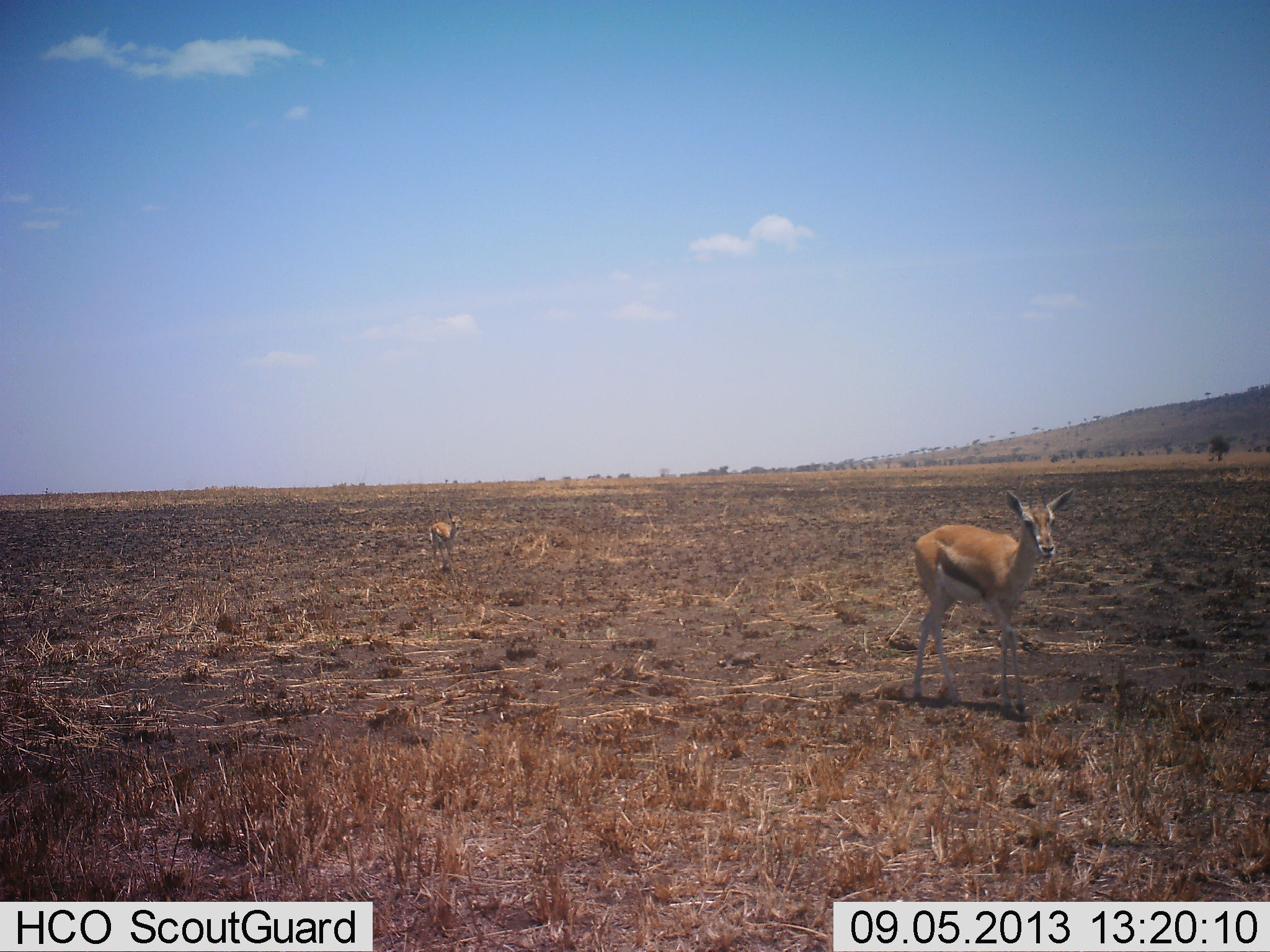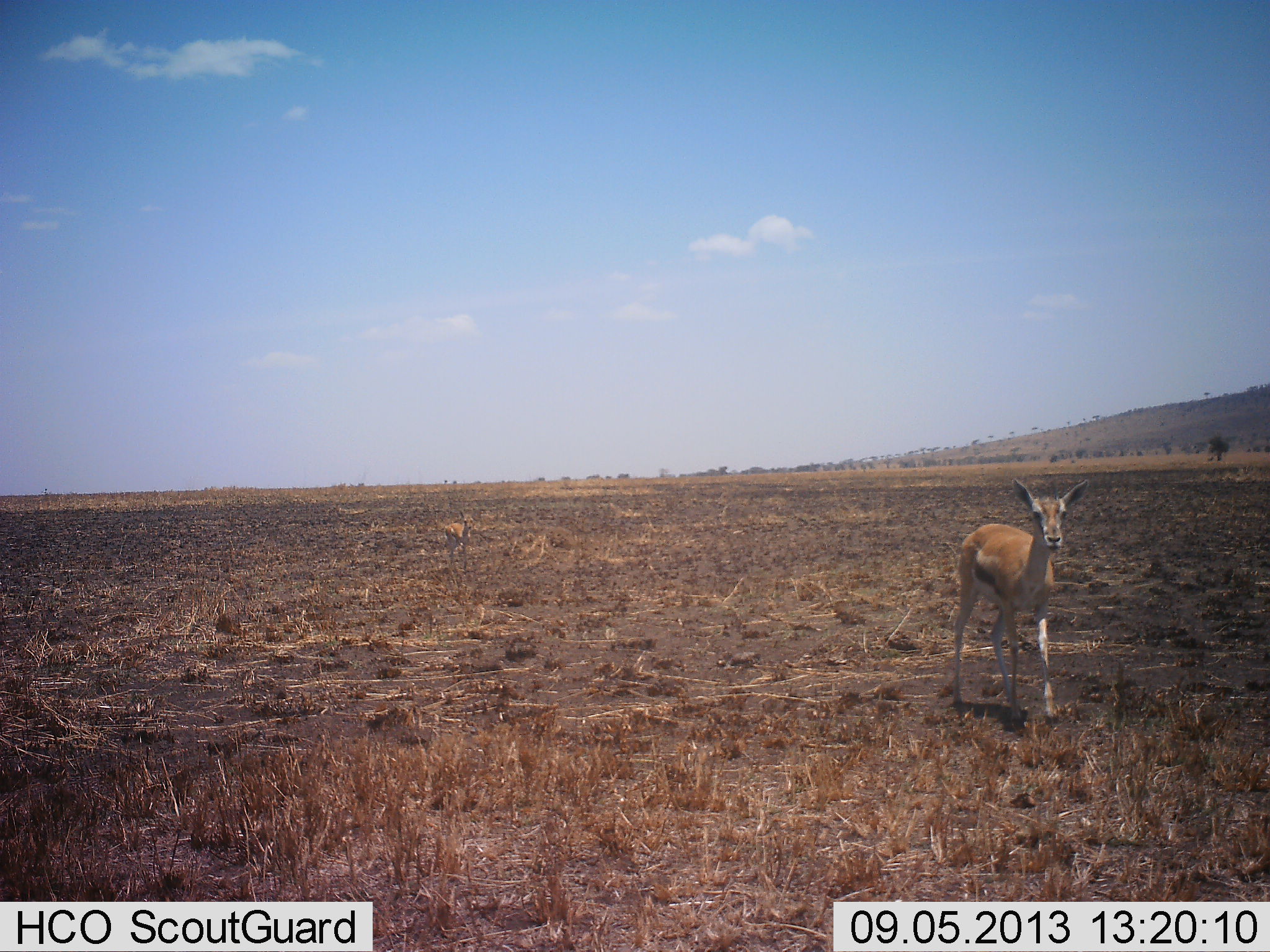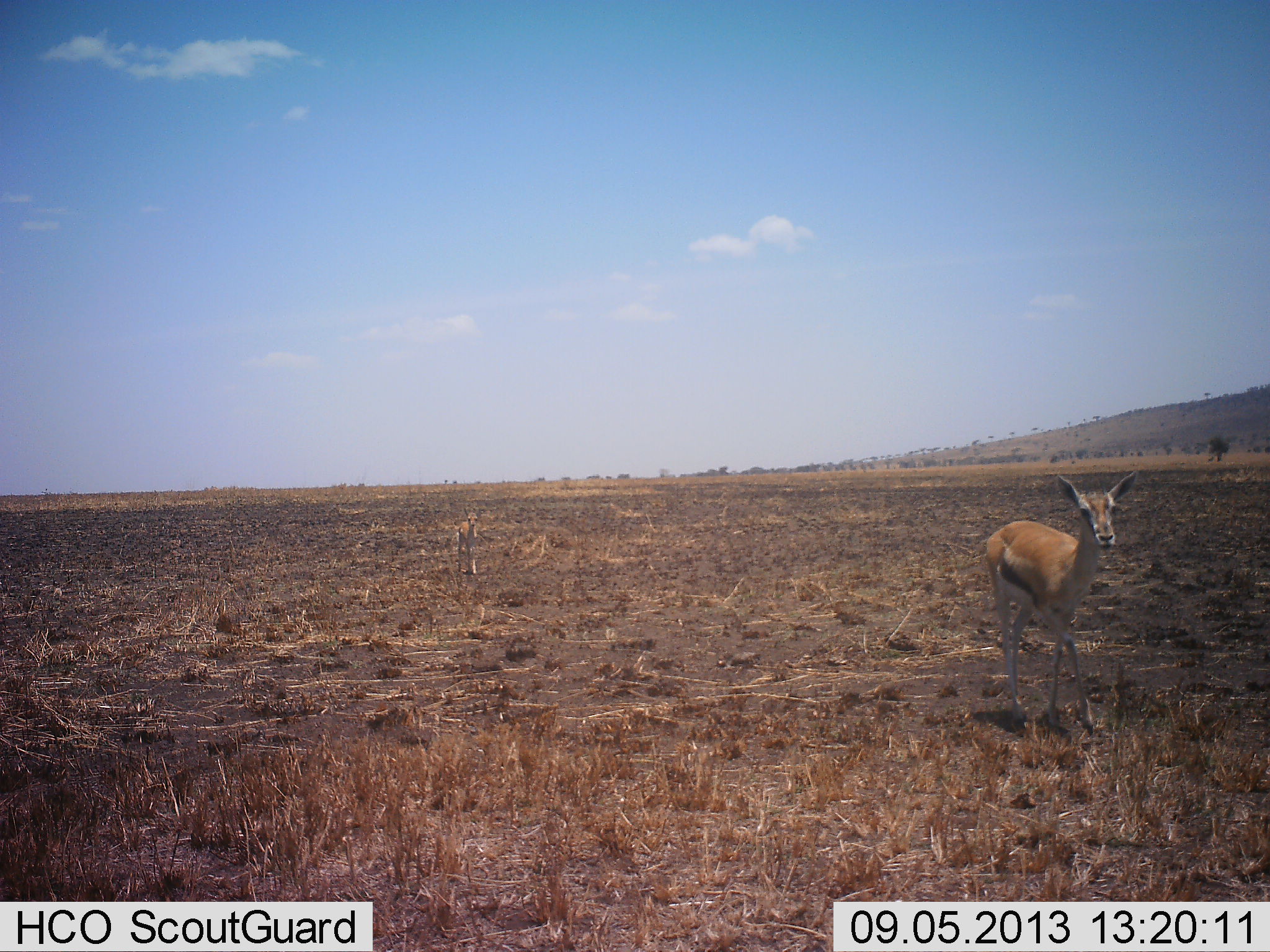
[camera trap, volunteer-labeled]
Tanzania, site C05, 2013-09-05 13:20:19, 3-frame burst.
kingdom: Animalia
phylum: Chordata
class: Mammalia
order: Artiodactyla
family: Bovidae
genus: Eudorcas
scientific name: Eudorcas thomsonii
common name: thomson's gazelle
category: gazellethomsons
Gazellethomsons (thomson's gazelle) (Eudorcas thomsonii), count 2. Behavior (volunteer vote fractions): standing 21%, resting 0%, moving 79%, interacting 0%. Young present (vote fraction): 38%. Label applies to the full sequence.